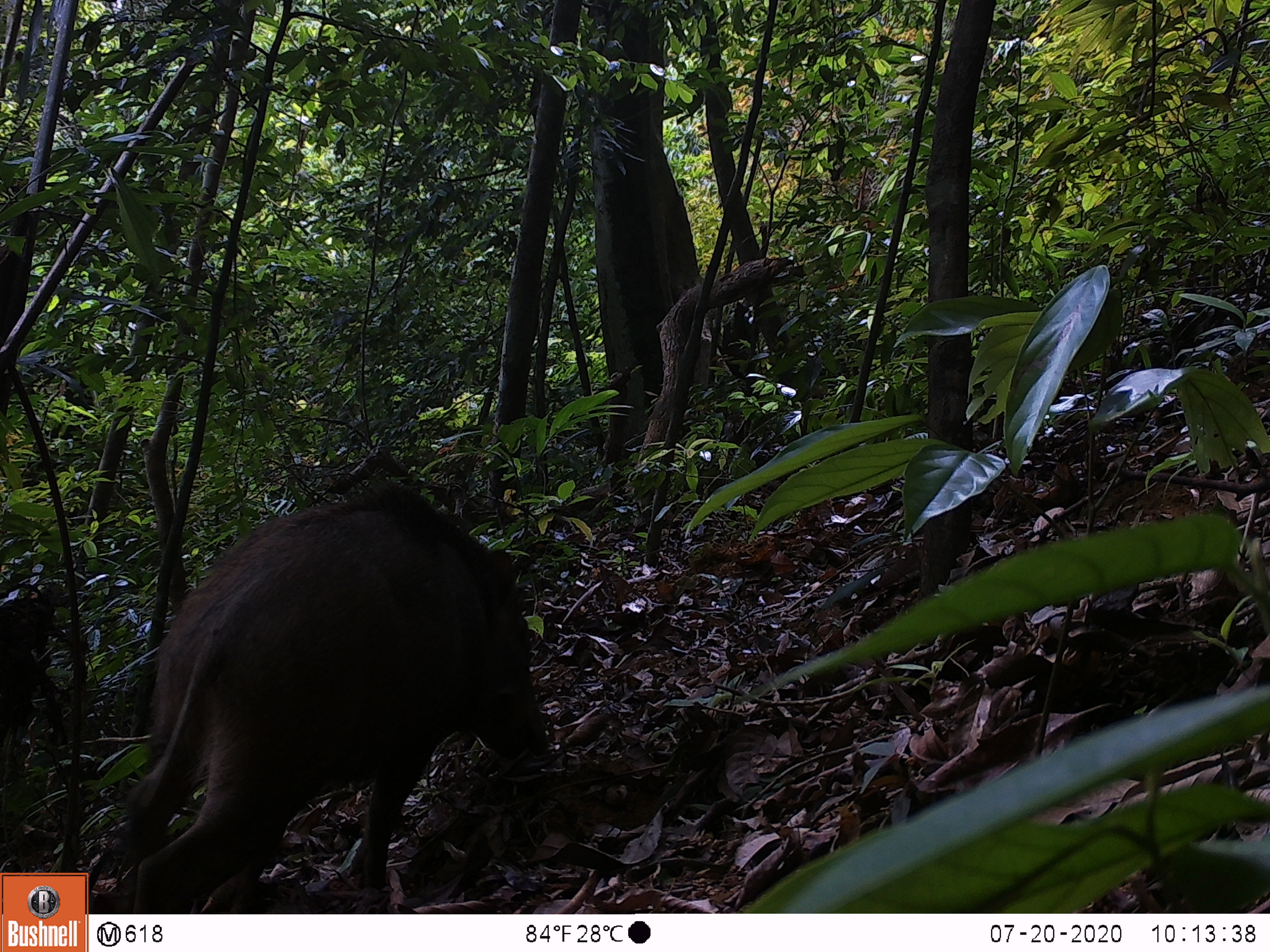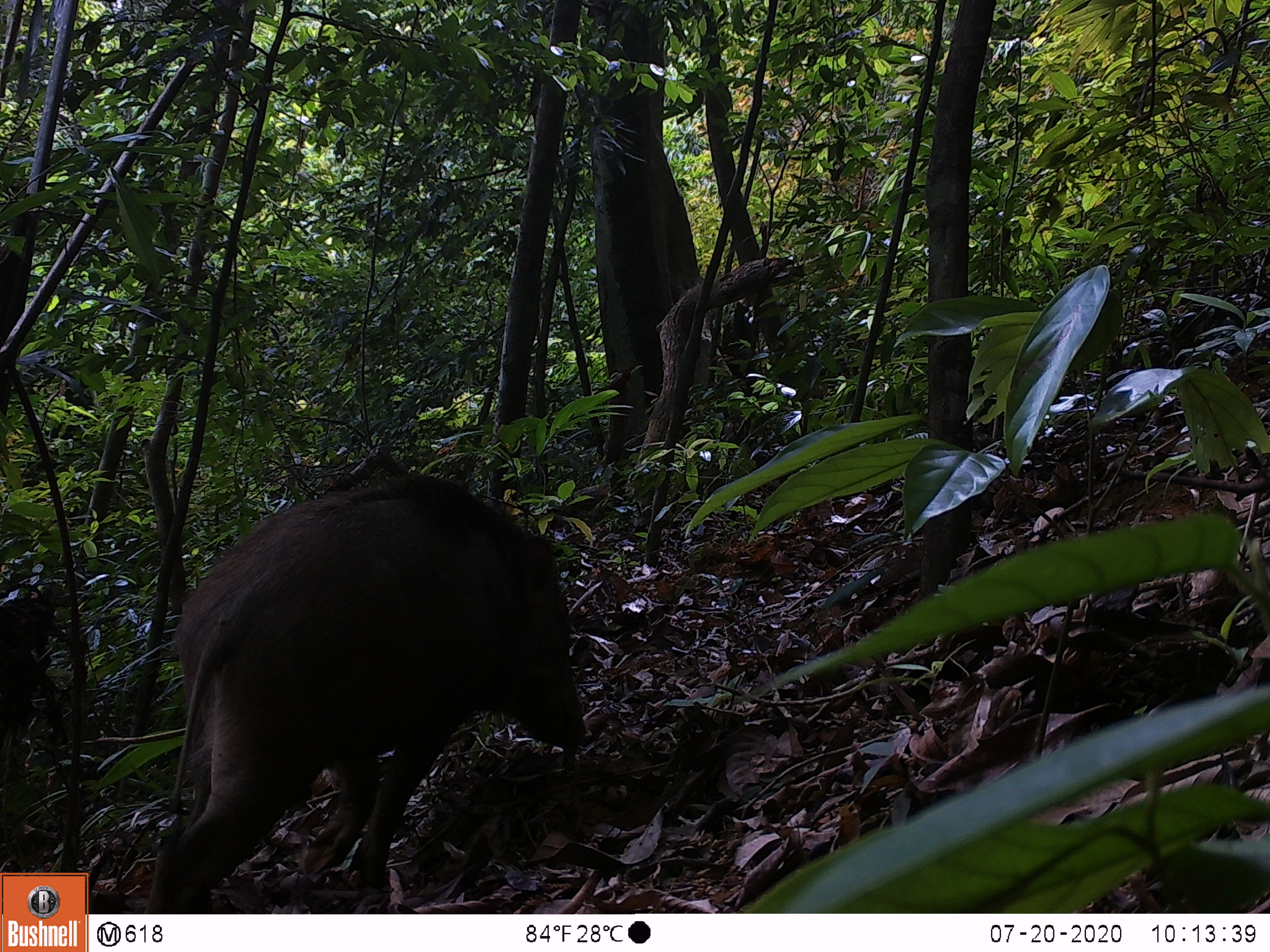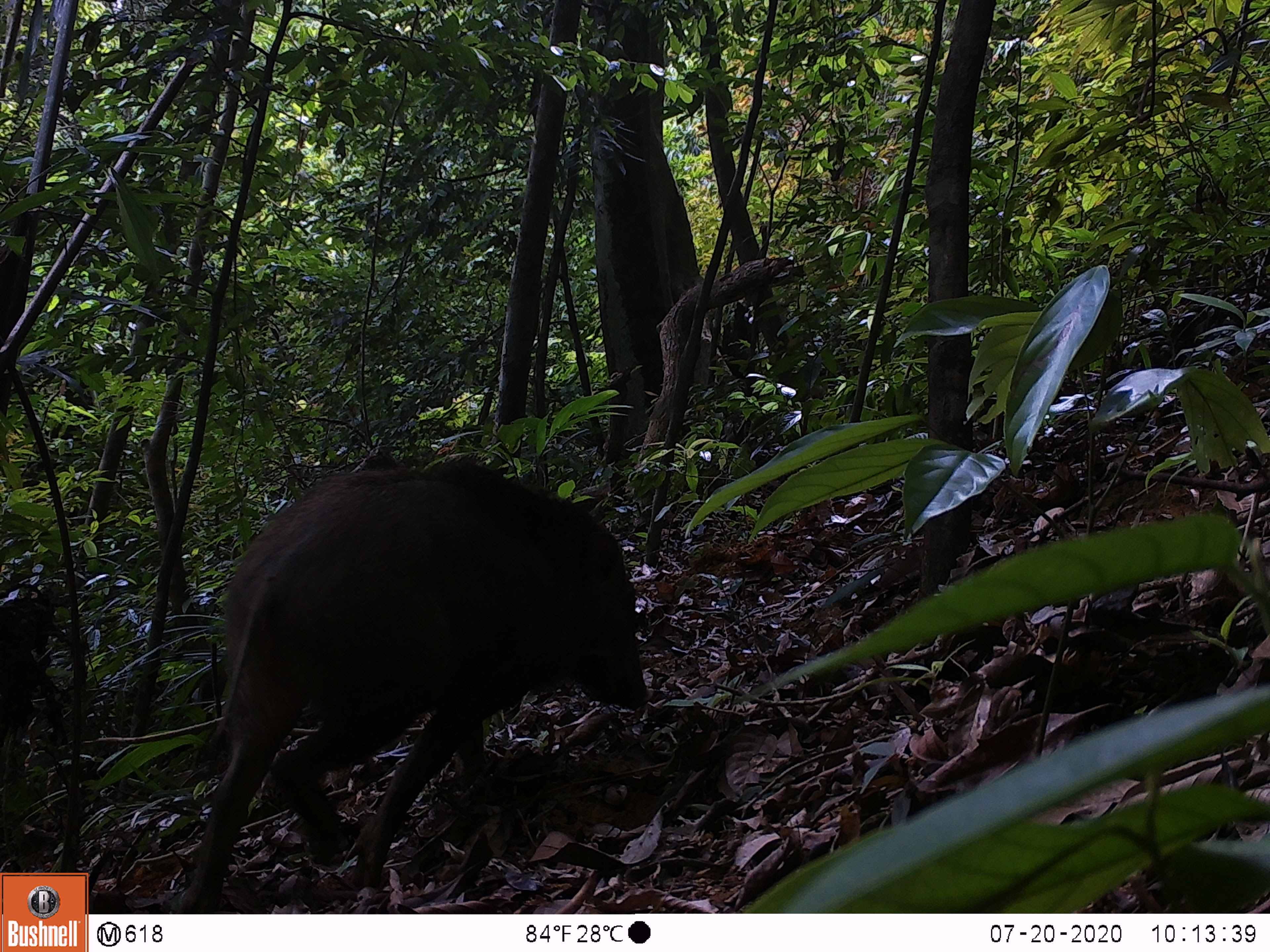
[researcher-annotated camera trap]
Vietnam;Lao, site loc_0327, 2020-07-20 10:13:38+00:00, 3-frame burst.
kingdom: Animalia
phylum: Chordata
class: Mammalia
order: Artiodactyla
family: Suidae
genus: Sus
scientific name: Sus scrofa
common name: eurasian wild pig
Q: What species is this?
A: Eurasian wild pig (Sus scrofa).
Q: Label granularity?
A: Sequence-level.